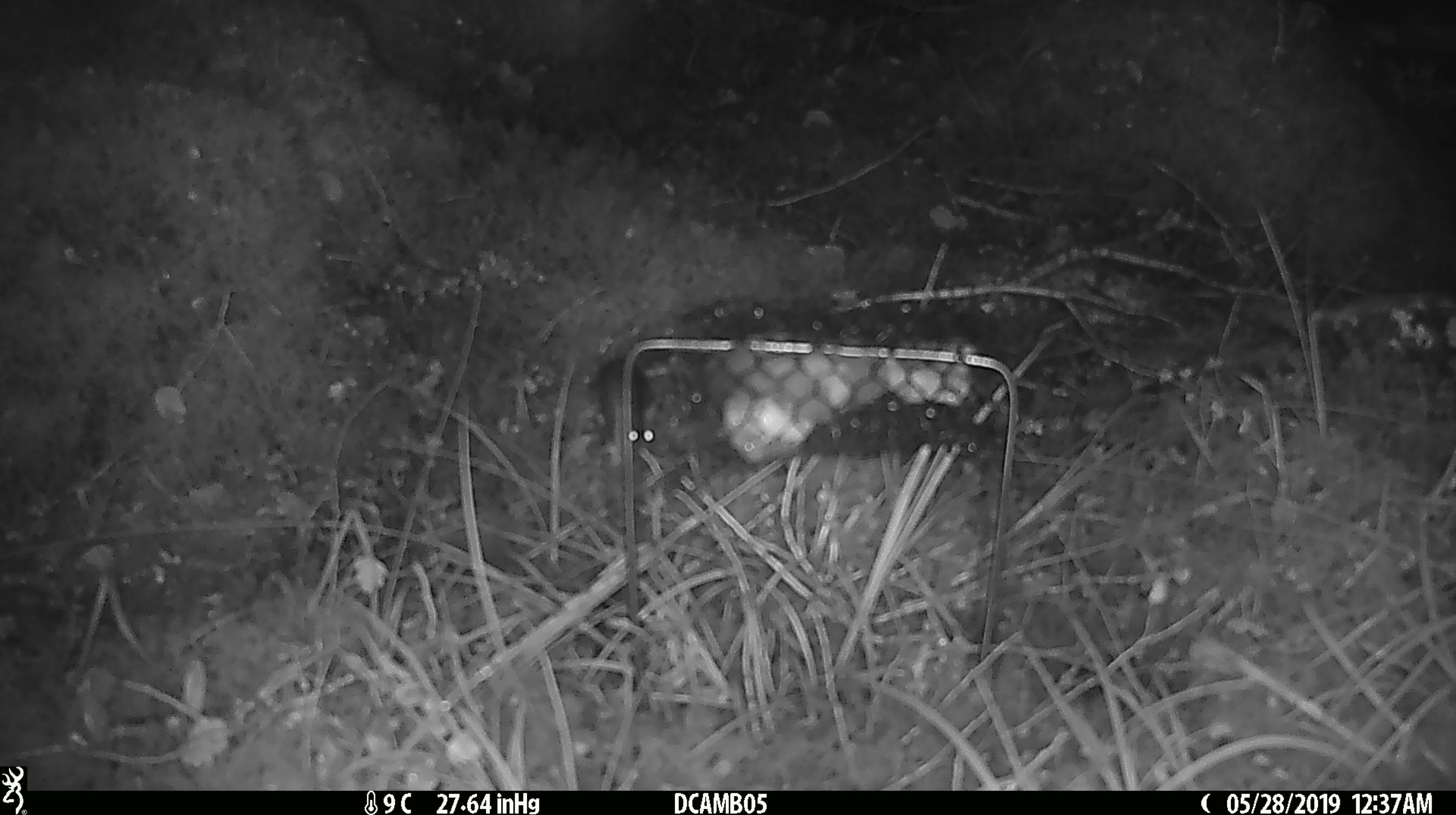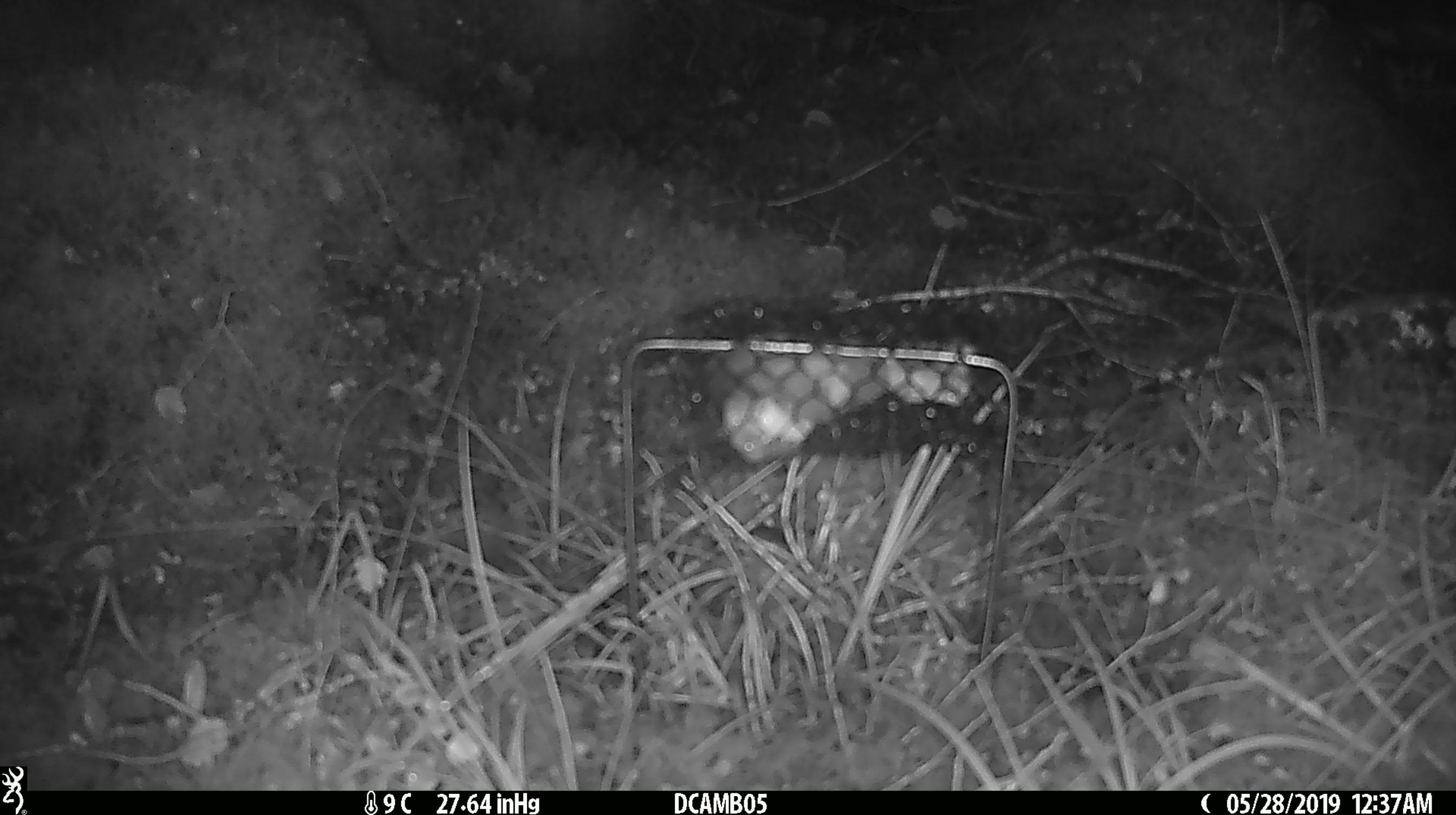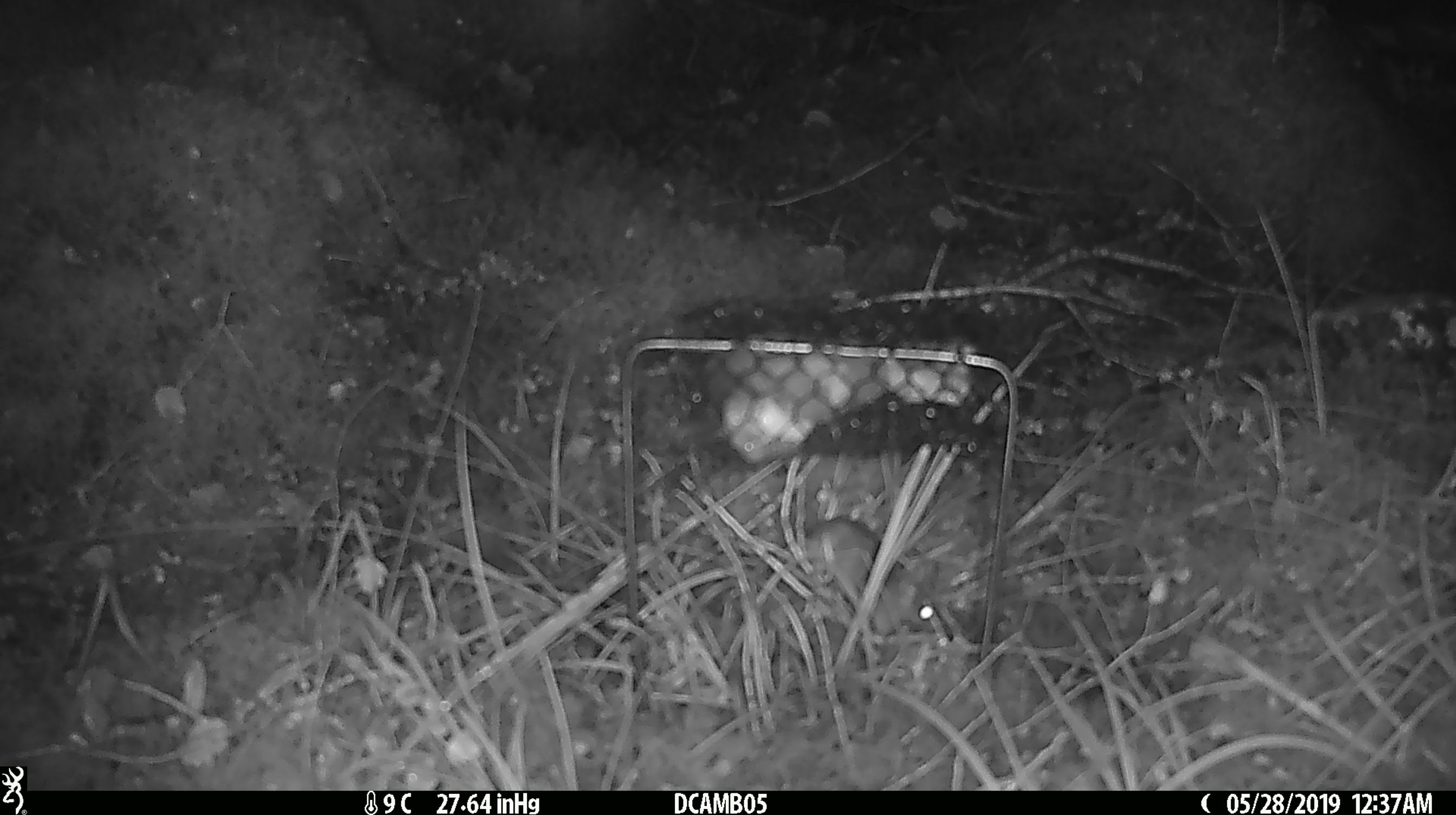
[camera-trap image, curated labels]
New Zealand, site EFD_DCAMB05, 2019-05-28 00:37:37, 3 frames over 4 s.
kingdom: Animalia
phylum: Chordata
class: Mammalia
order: Rodentia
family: Muridae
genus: Mus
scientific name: Mus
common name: mouse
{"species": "mouse (Mus)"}